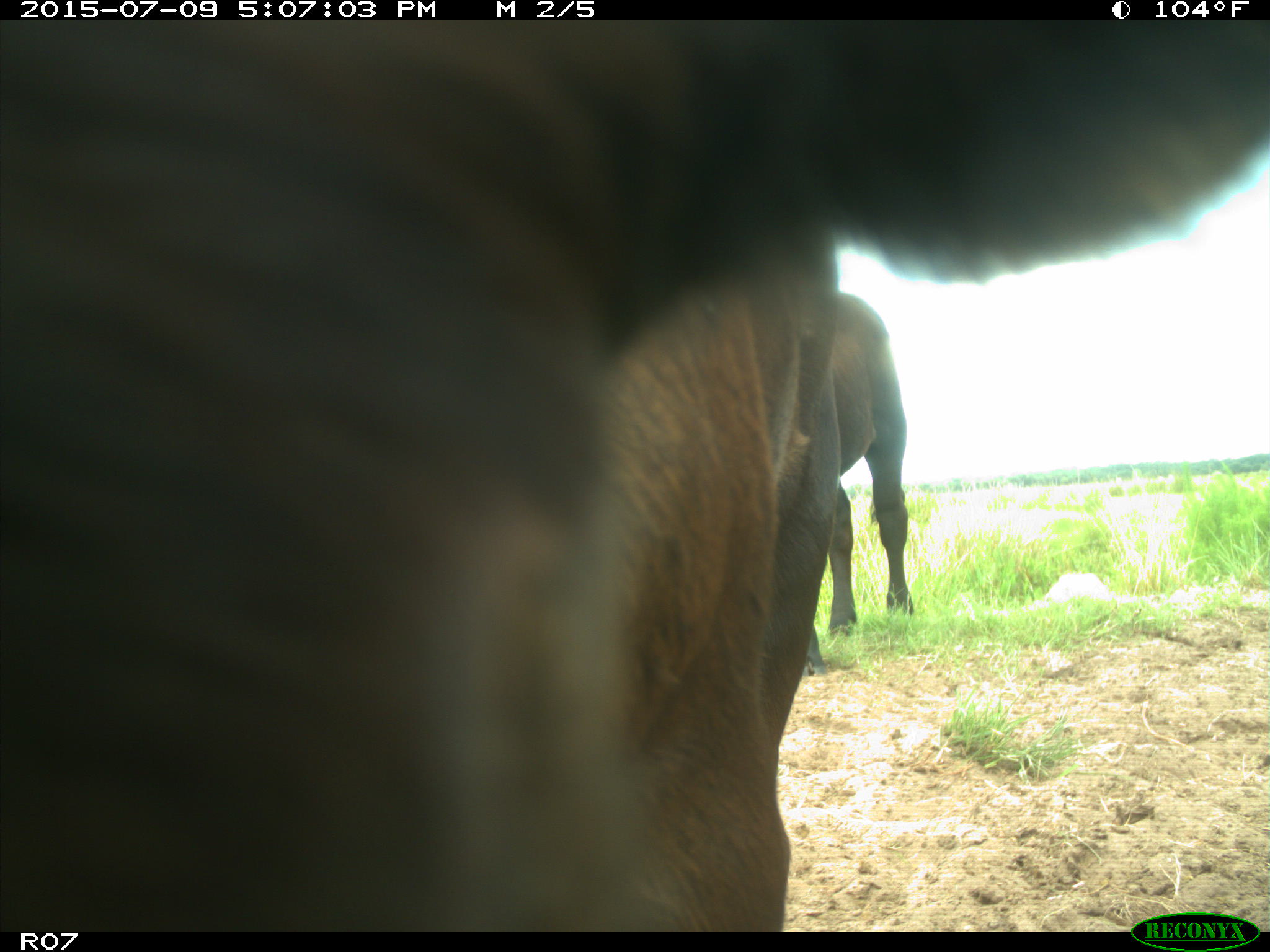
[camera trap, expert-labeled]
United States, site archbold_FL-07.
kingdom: Animalia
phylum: Chordata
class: Mammalia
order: Artiodactyla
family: Bovidae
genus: Bos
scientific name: Bos taurus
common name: domestic cow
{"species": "Bos taurus (domestic cow)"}